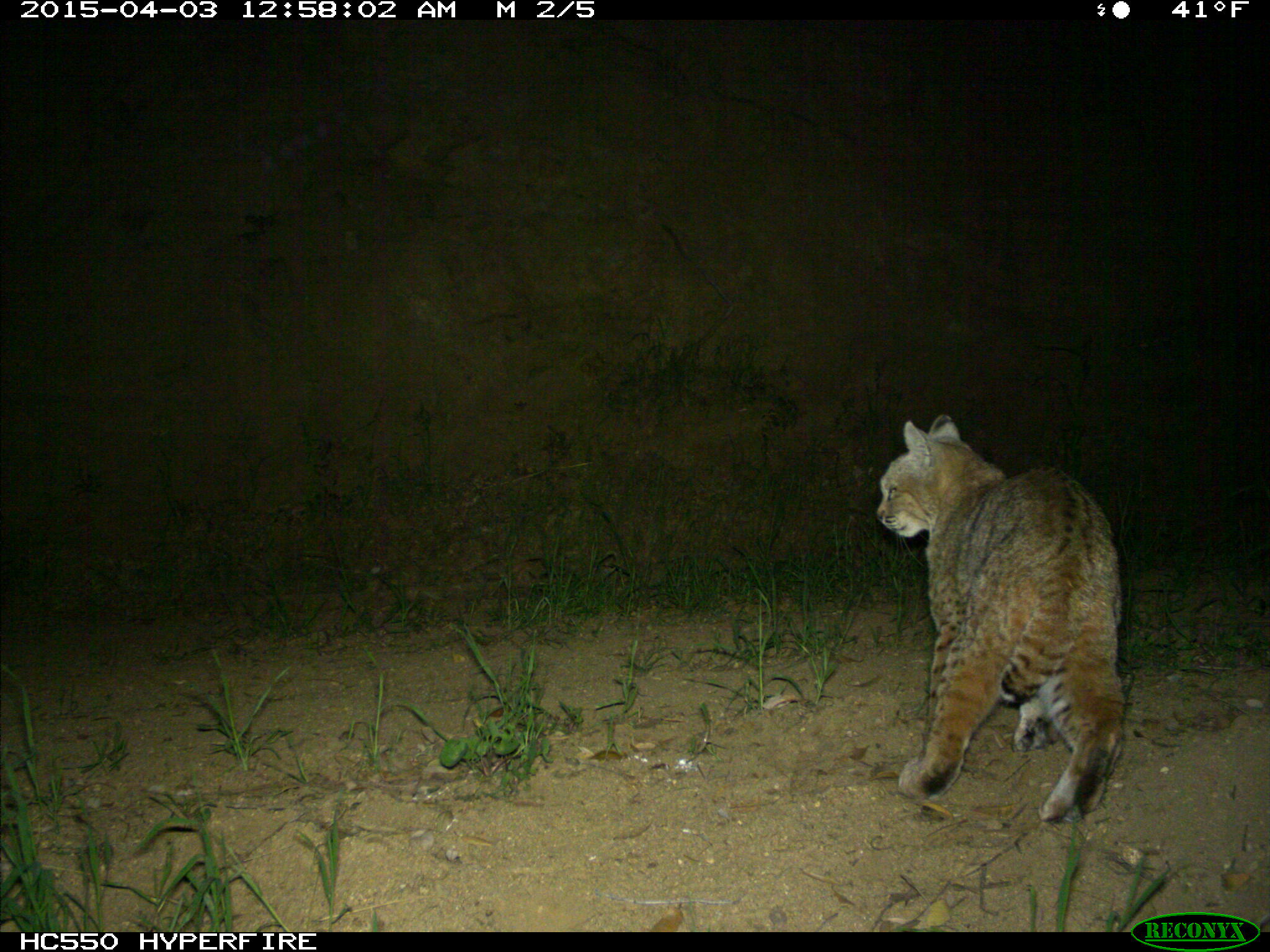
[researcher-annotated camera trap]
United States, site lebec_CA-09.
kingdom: Animalia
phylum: Chordata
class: Mammalia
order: Carnivora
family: Felidae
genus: Lynx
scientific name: Lynx rufus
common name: bobcat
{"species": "Lynx rufus (bobcat)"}